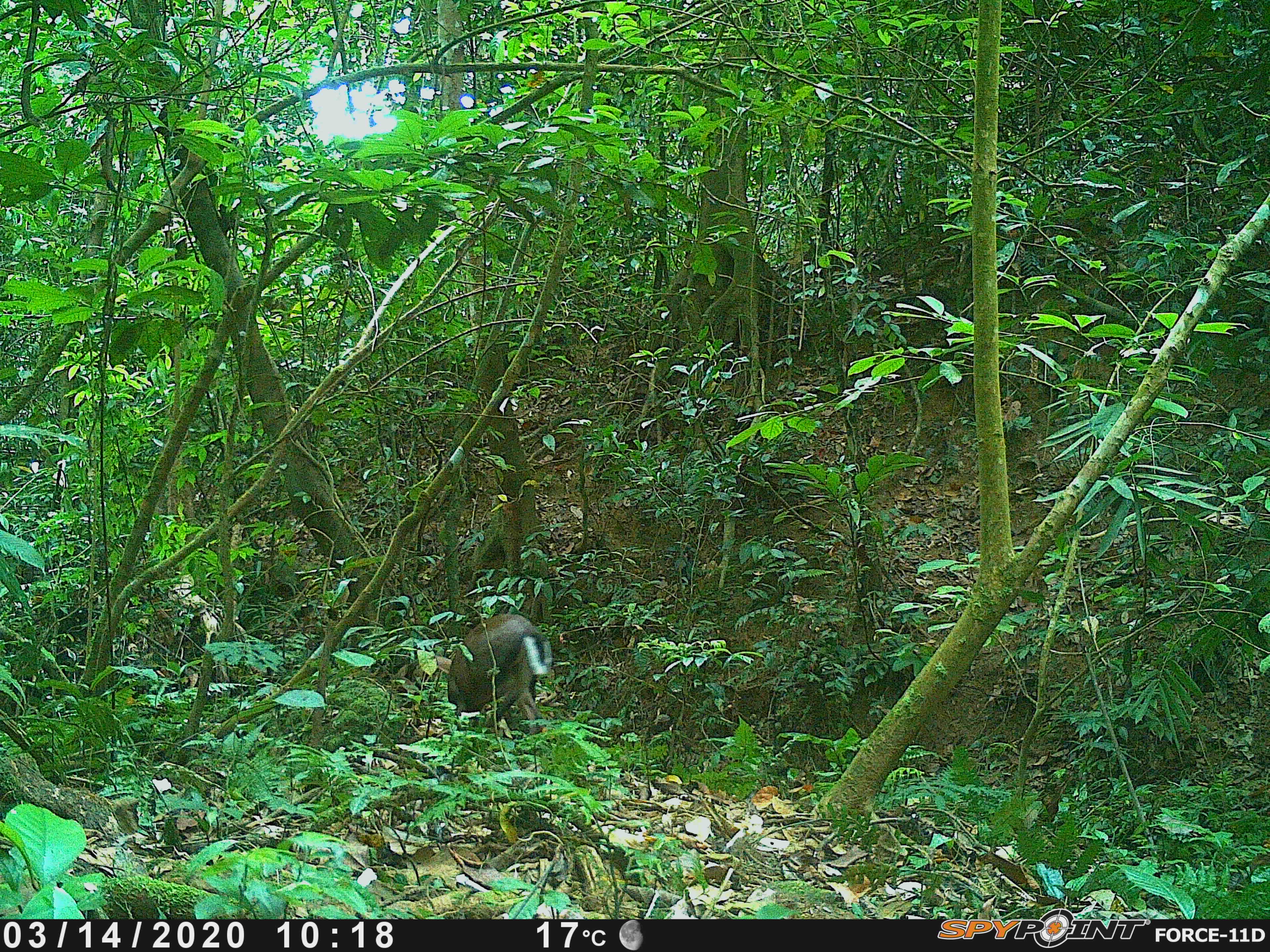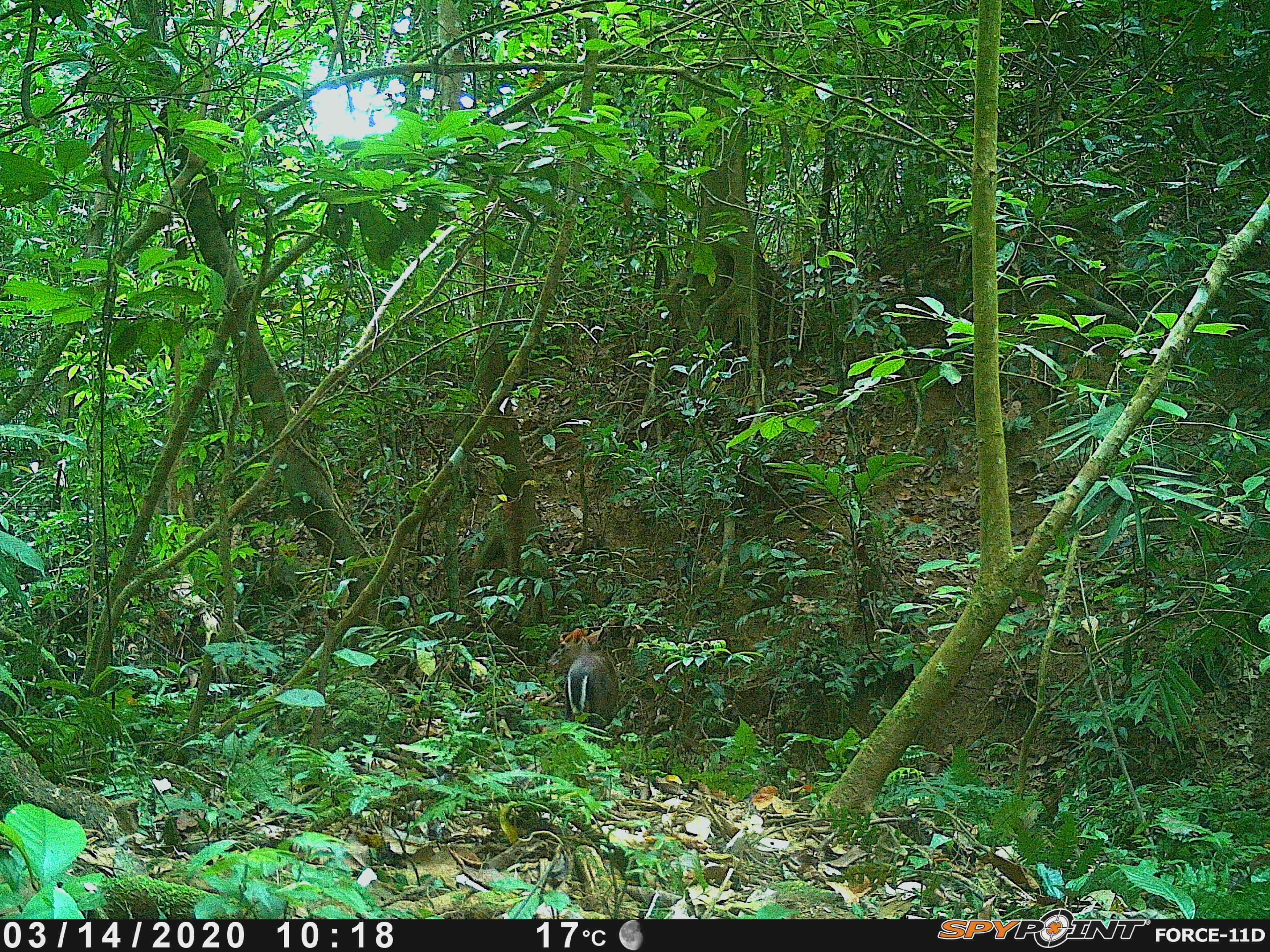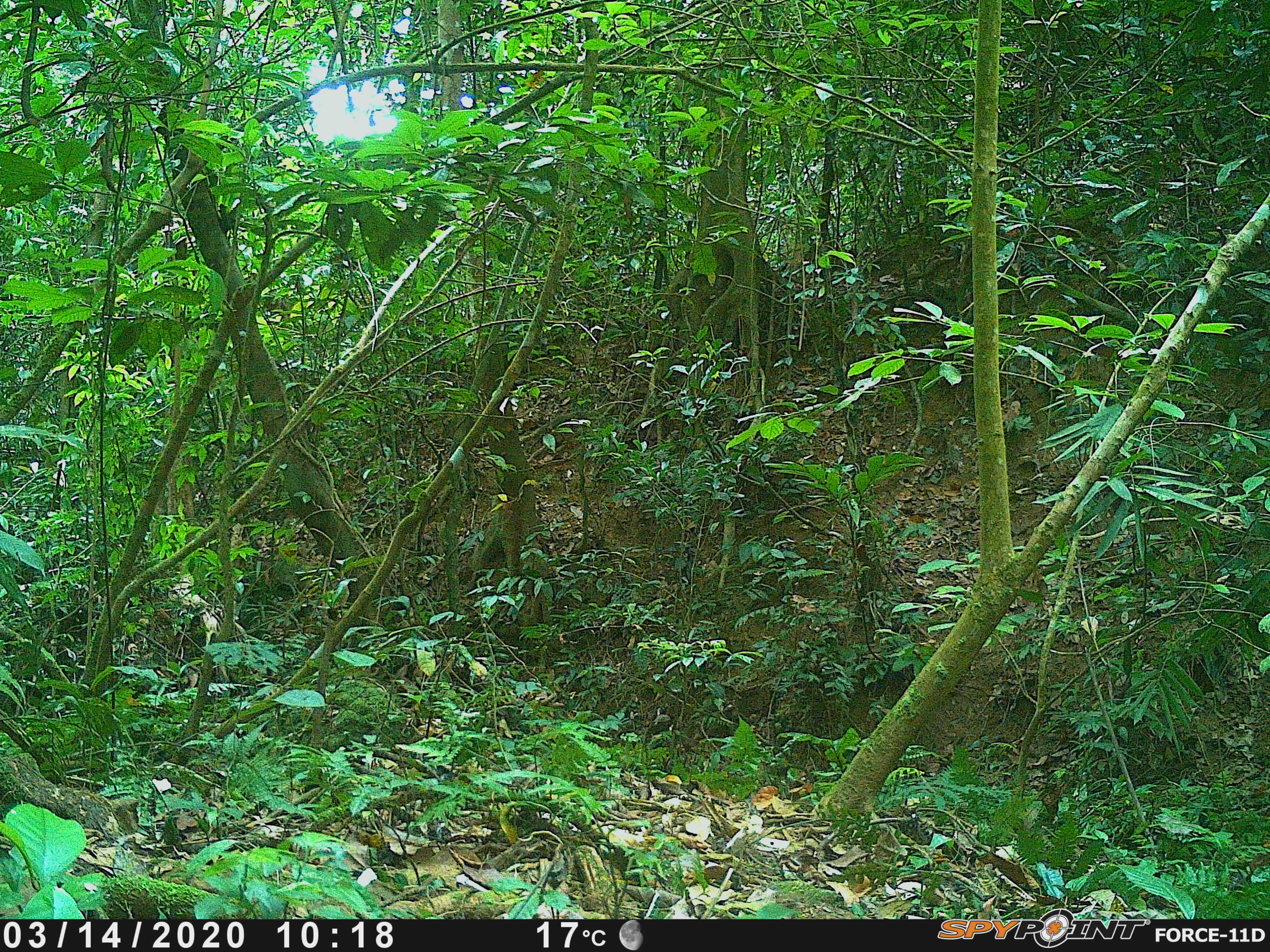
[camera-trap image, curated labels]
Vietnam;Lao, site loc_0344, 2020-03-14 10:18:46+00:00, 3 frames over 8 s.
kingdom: Animalia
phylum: Chordata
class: Mammalia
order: Artiodactyla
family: Cervidae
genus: Muntiacus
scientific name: Muntiacus rooseveltorum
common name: roosevelt's muntjac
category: roosevelts muntjac group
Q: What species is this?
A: Roosevelts muntjac group (roosevelt's muntjac) (Muntiacus rooseveltorum).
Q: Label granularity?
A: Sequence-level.